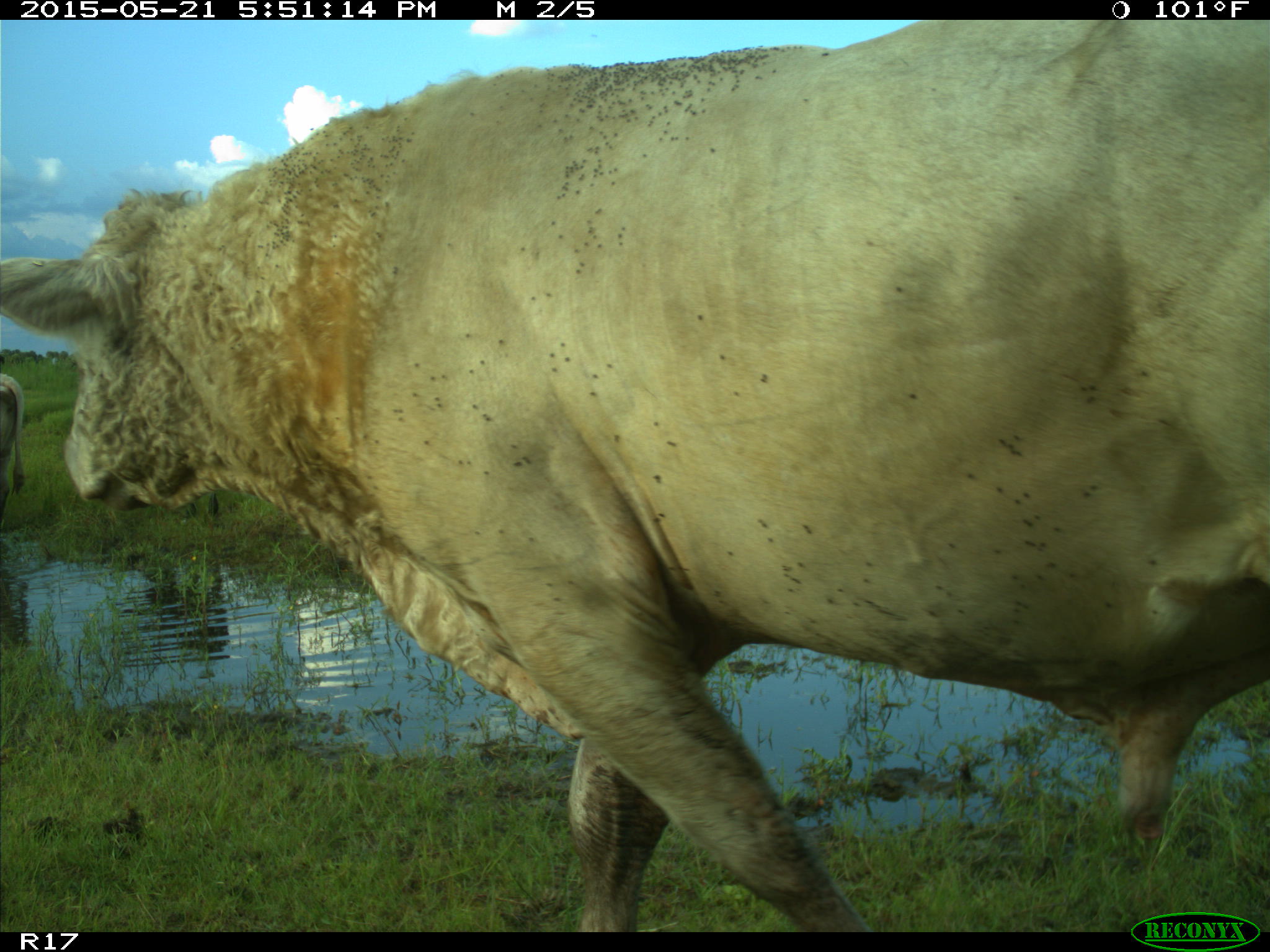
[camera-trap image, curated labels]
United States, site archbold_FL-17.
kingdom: Animalia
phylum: Chordata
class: Mammalia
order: Artiodactyla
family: Bovidae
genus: Bos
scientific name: Bos taurus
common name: domestic cow